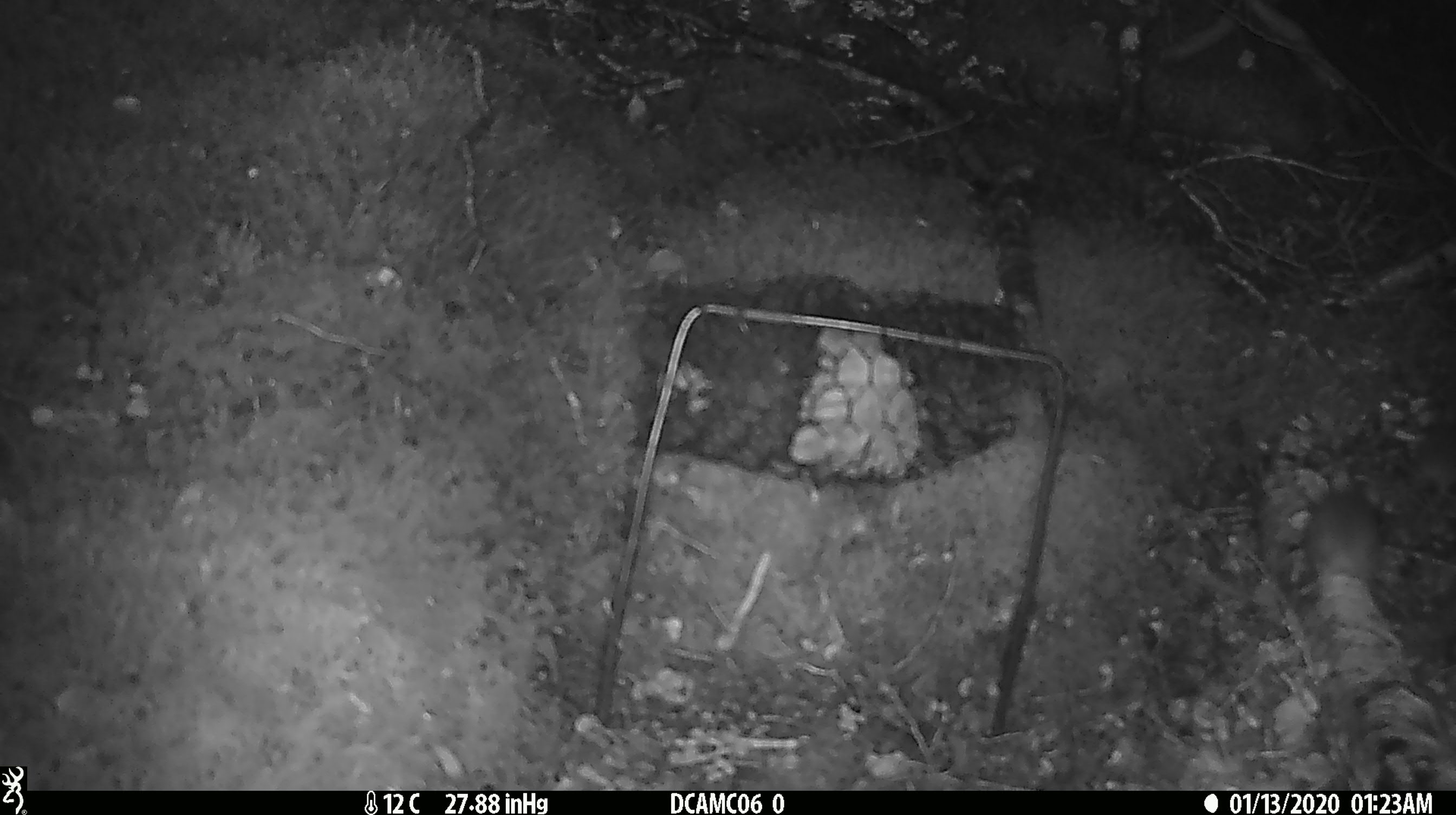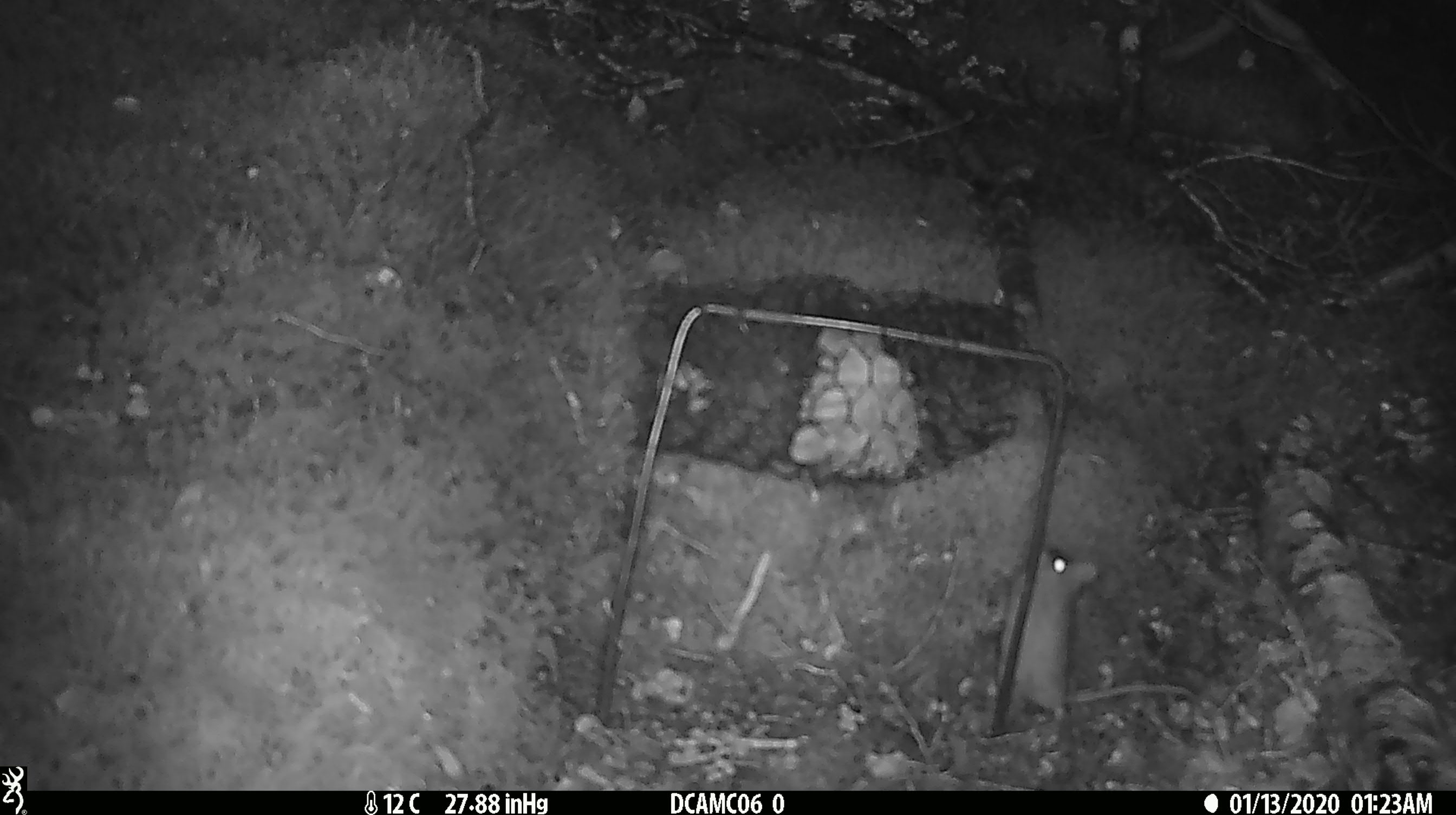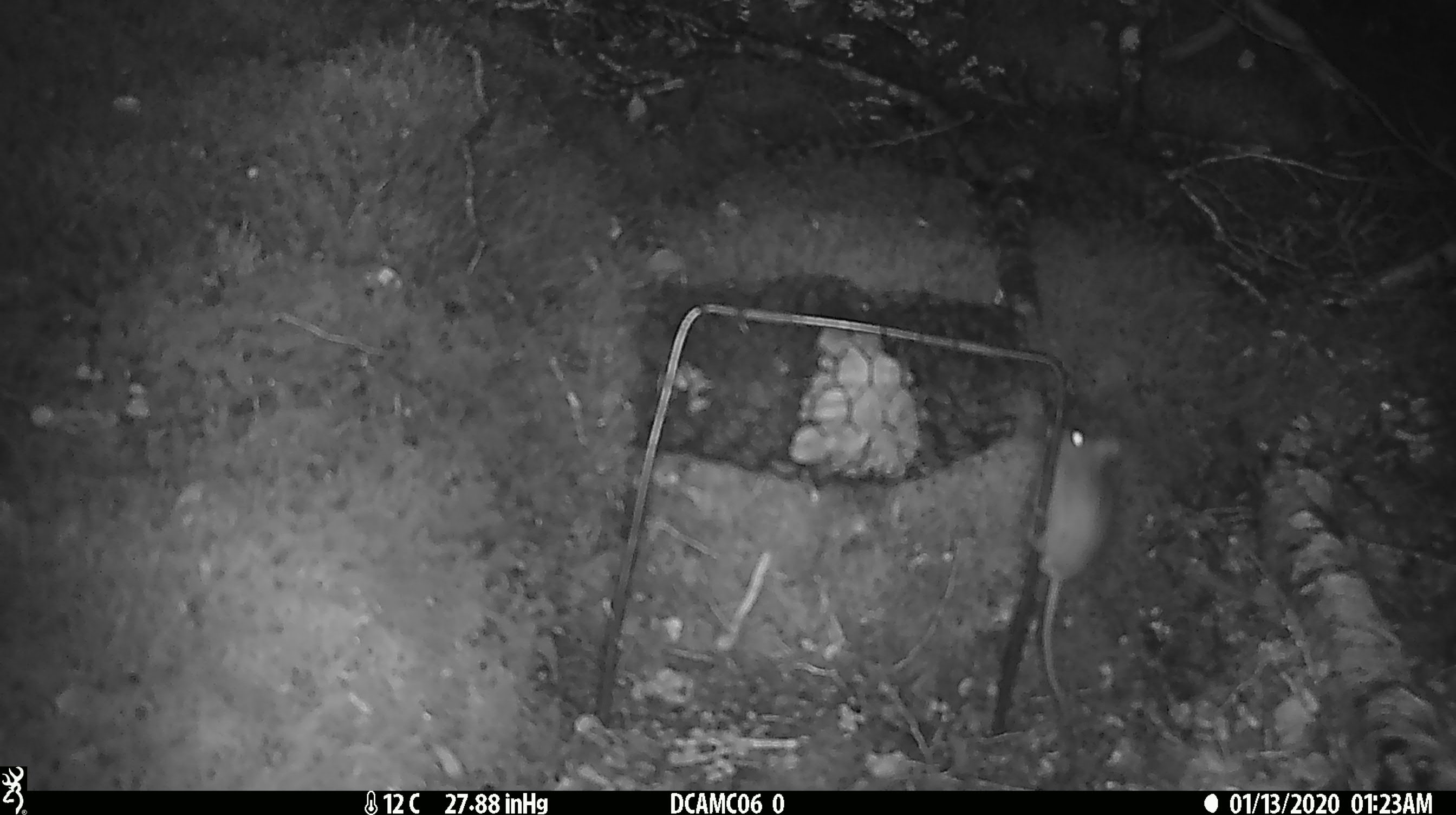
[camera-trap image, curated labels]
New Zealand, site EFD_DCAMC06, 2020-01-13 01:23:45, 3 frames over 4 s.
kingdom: Animalia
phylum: Chordata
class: Mammalia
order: Rodentia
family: Muridae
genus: Mus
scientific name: Mus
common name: mouse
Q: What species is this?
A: Mouse (Mus).